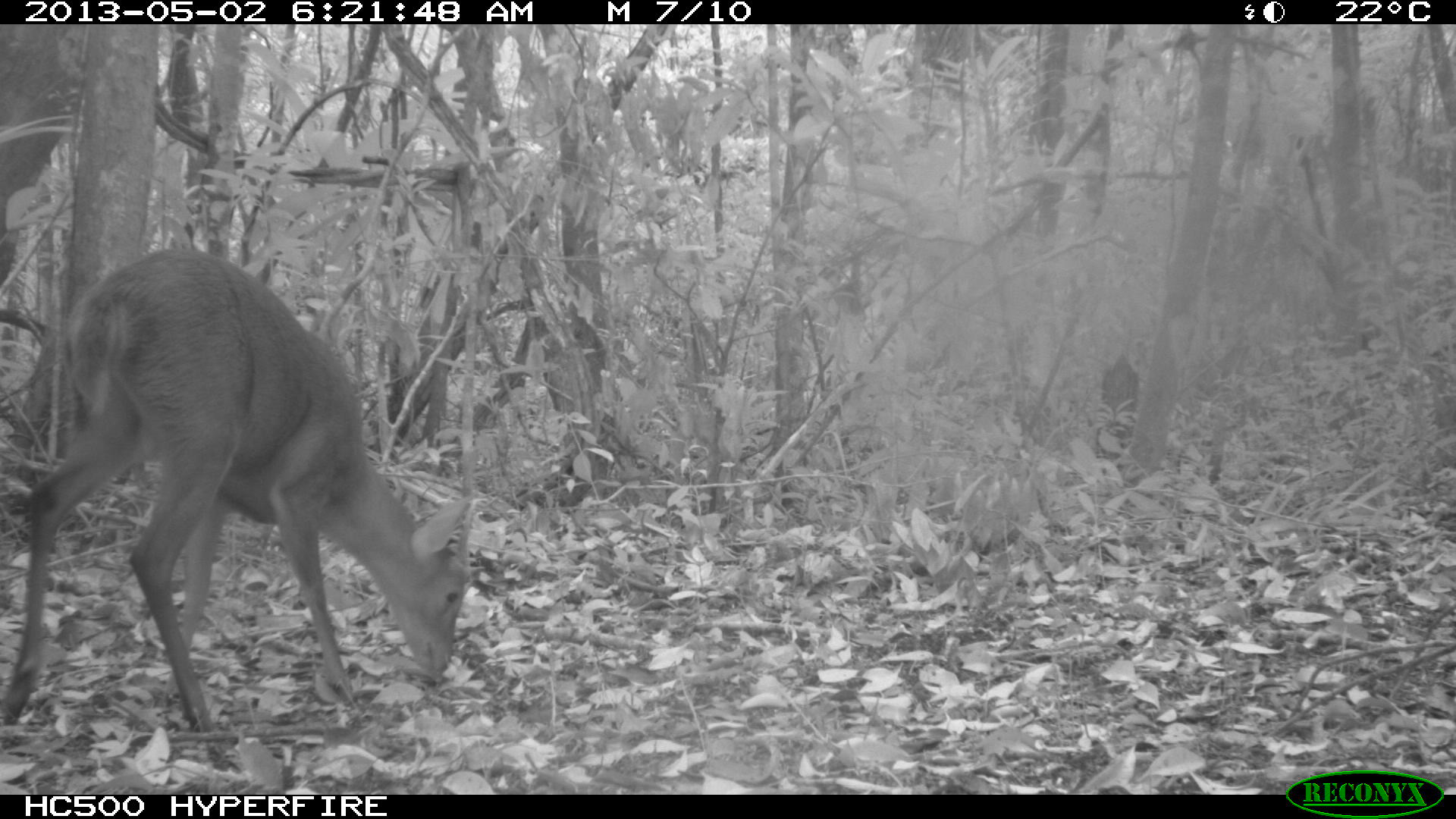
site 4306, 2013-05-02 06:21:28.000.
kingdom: Animalia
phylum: Chordata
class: Mammalia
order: Artiodactyla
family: Cervidae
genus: Mazama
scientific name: Mazama temama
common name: central american red brocket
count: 1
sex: male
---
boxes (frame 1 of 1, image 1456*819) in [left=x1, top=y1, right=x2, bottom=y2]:
mazama temama: [left=0, top=245, right=477, bottom=732]; [left=1091, top=353, right=1141, bottom=457]